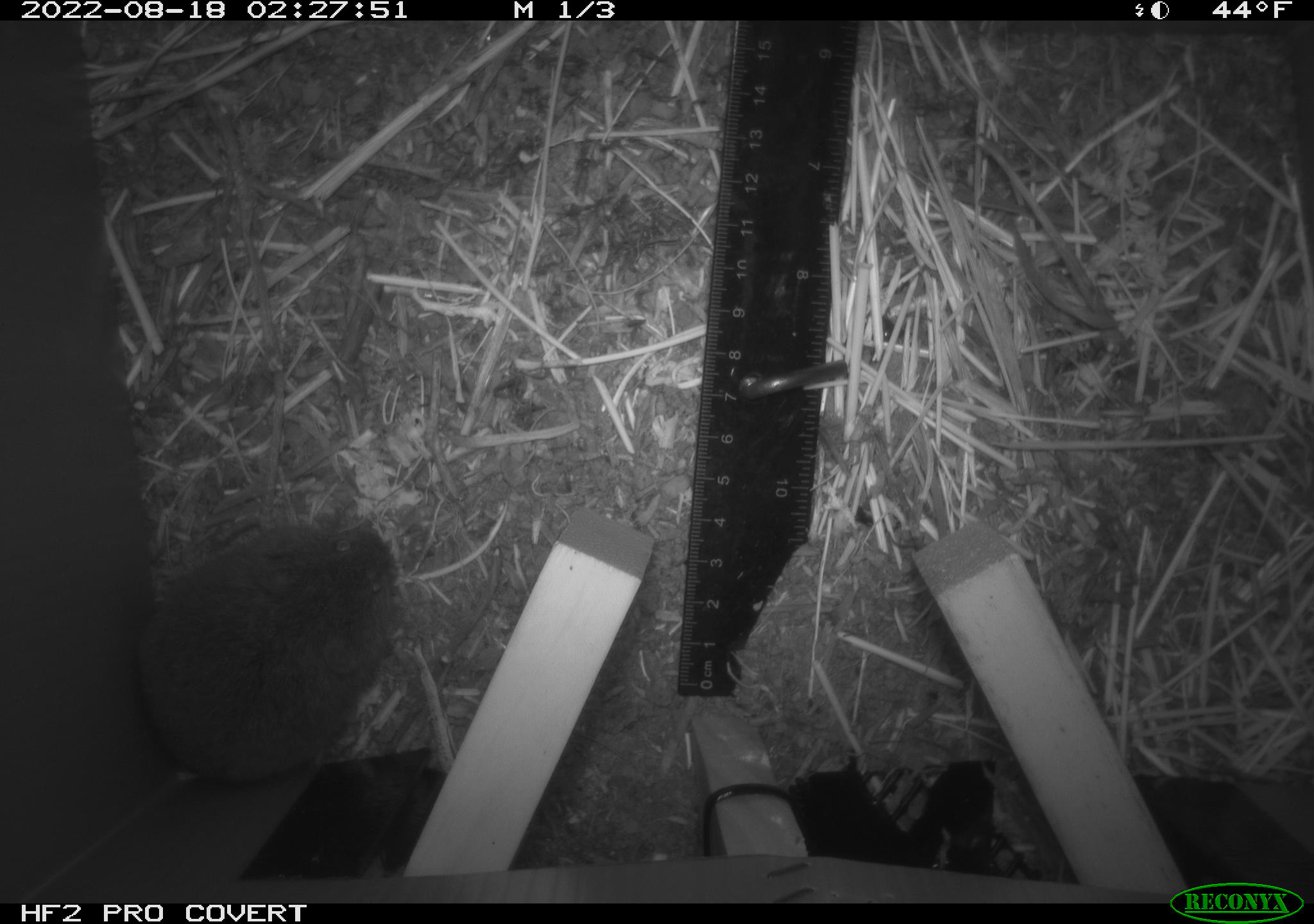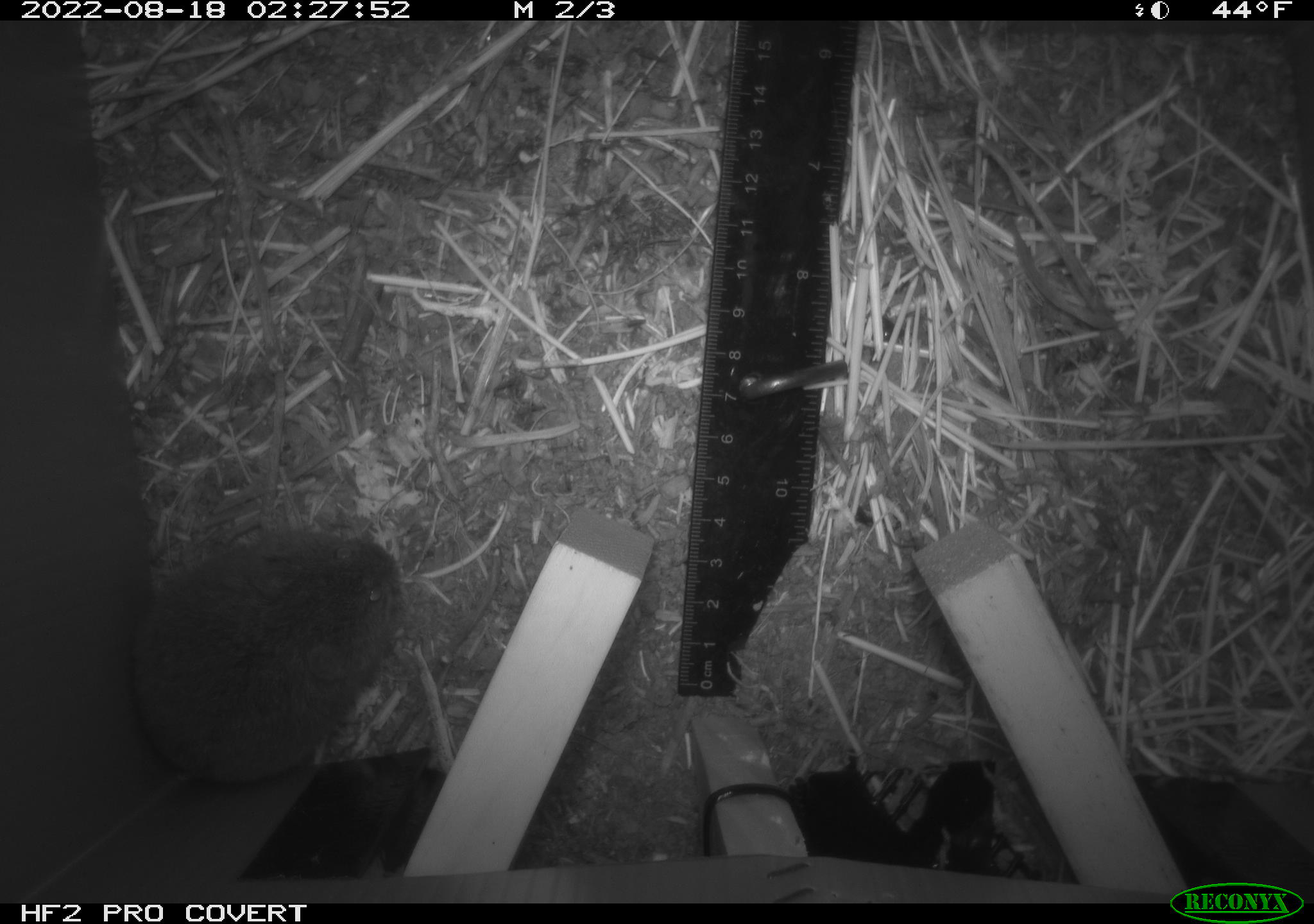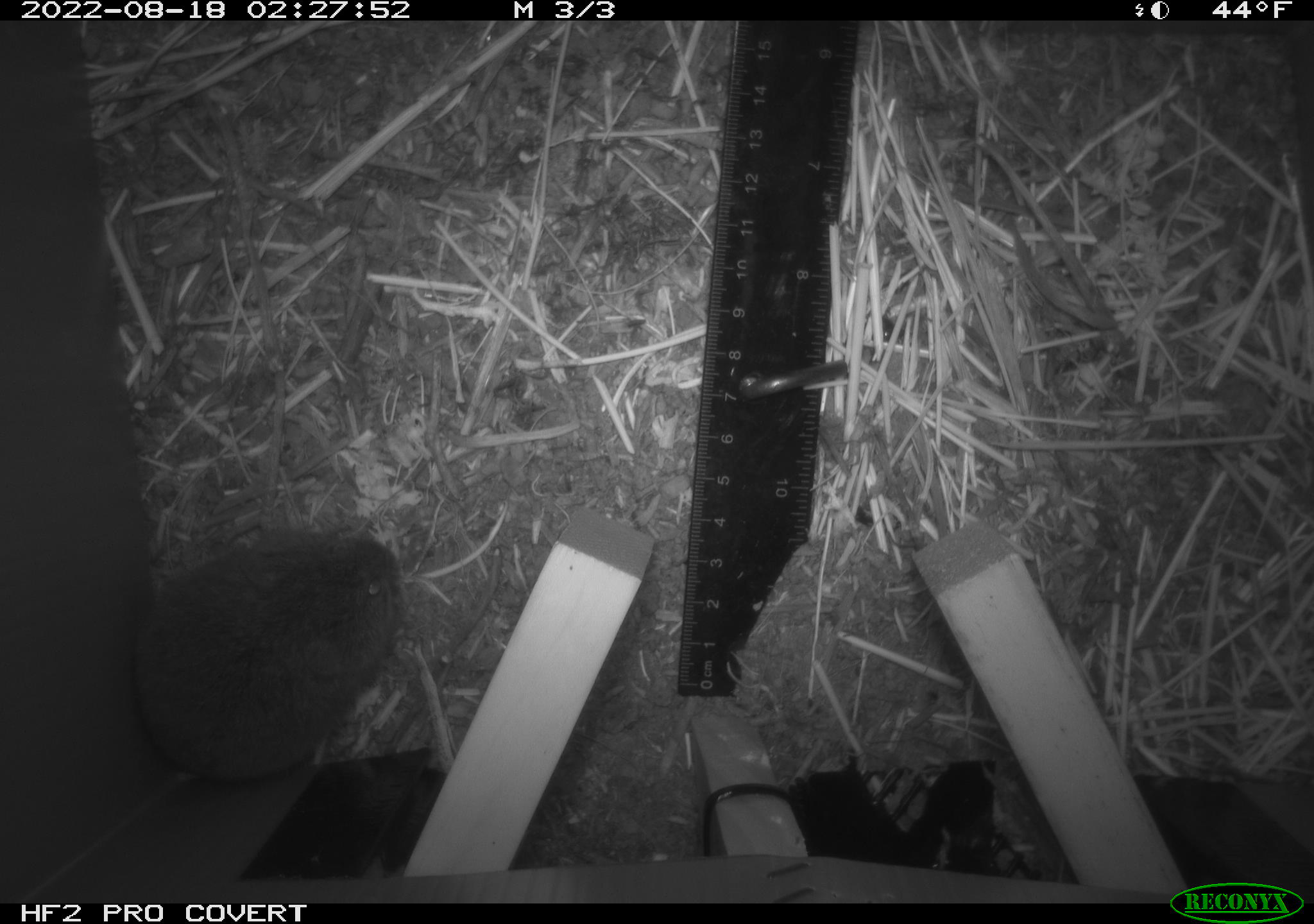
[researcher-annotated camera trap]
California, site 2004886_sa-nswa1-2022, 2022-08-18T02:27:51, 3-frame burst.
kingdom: Animalia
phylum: Chordata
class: Mammalia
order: Rodentia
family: Cricetidae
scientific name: Cricetidae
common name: hamsters, voles, lemmings, and allies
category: cricetidae family